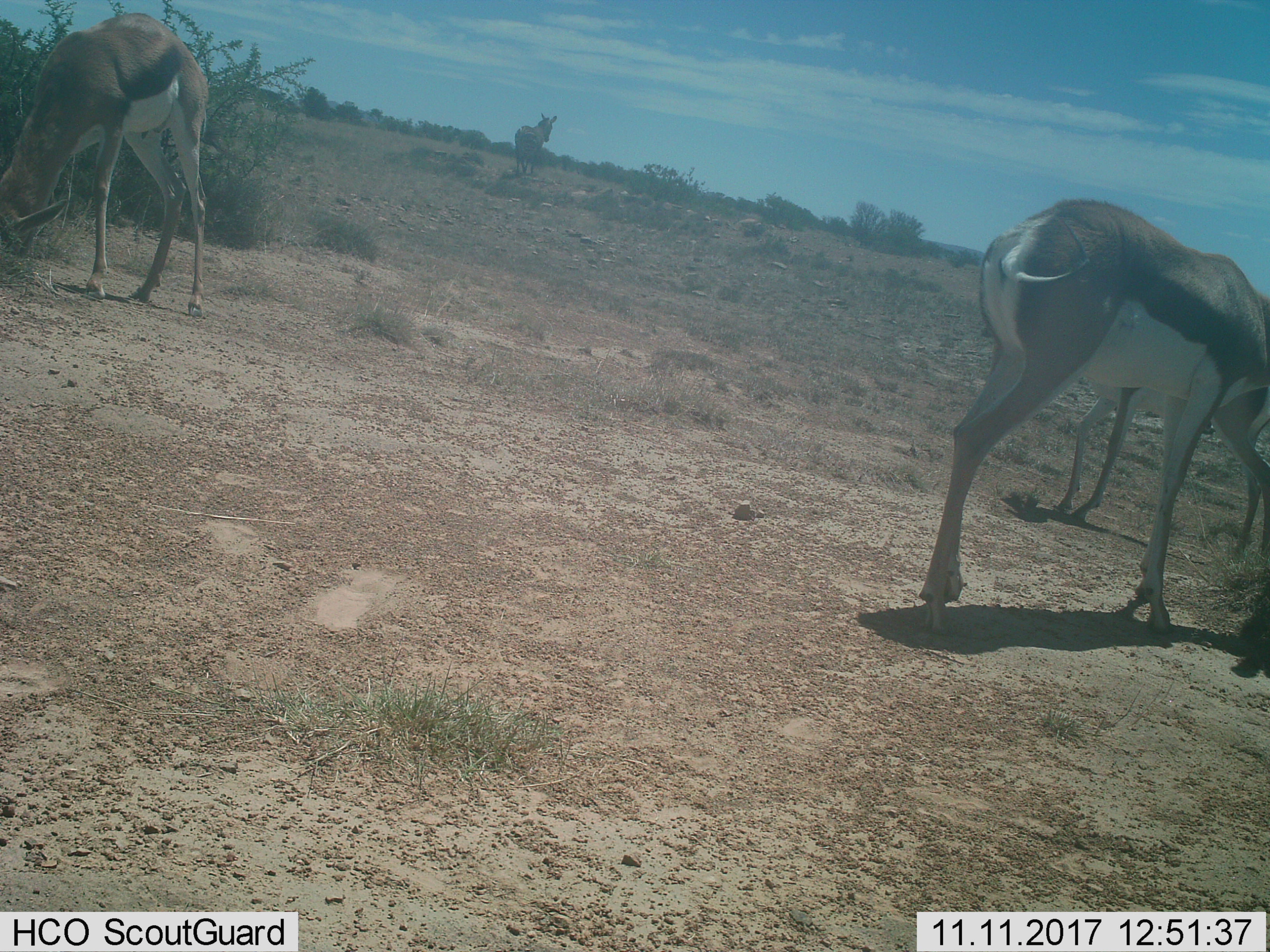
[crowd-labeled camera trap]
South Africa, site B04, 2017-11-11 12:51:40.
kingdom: Animalia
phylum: Chordata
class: Mammalia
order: Artiodactyla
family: Bovidae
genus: Antidorcas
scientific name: Antidorcas marsupialis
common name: springbok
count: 3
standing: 56%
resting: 0%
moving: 11%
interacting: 11%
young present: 22%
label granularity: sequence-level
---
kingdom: Animalia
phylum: Chordata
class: Mammalia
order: Perissodactyla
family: Equidae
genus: Equus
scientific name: Equus zebra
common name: mountain zebra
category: zebramountain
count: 1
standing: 50%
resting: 0%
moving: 50%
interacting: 0%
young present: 0%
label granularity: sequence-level